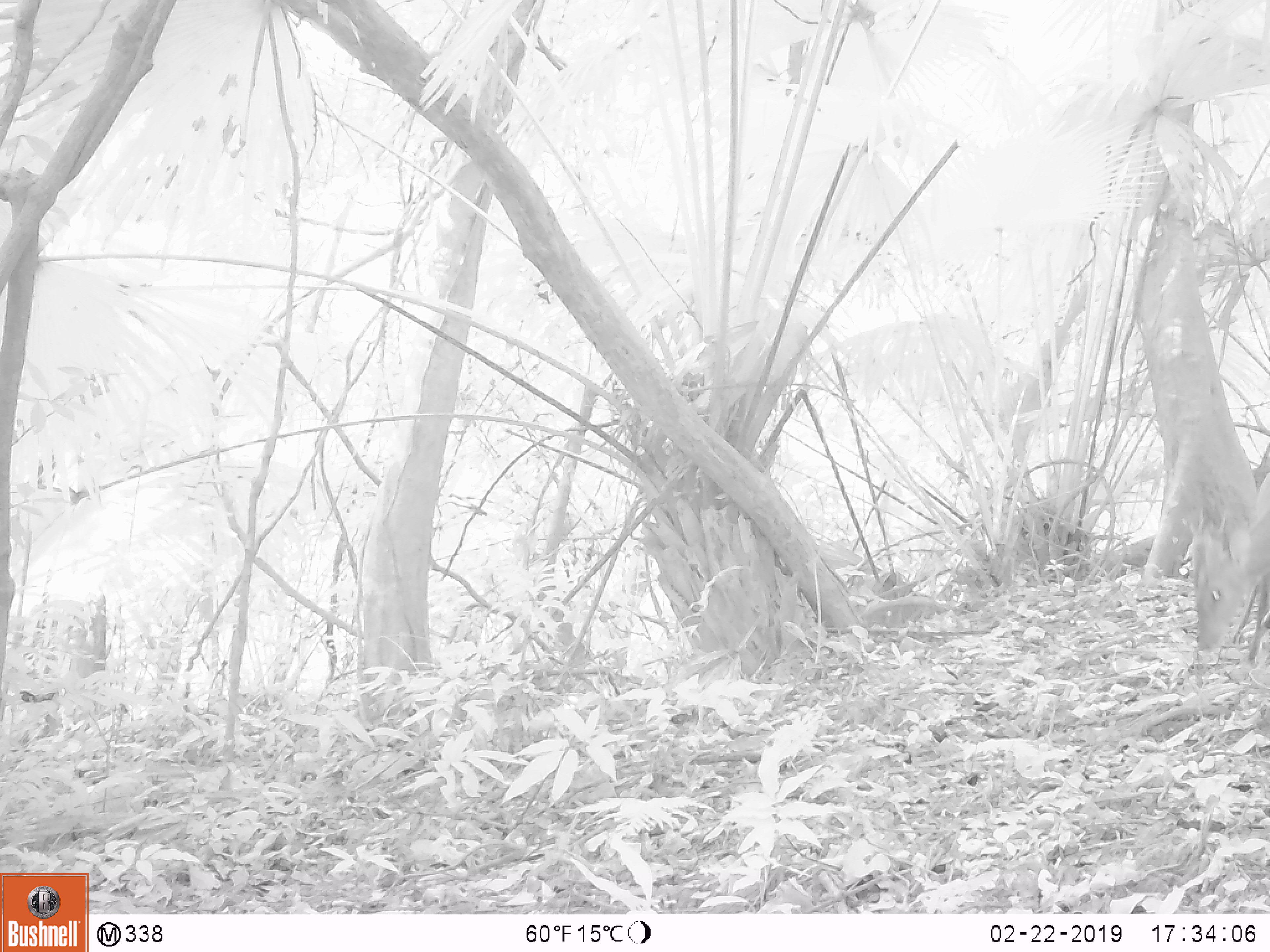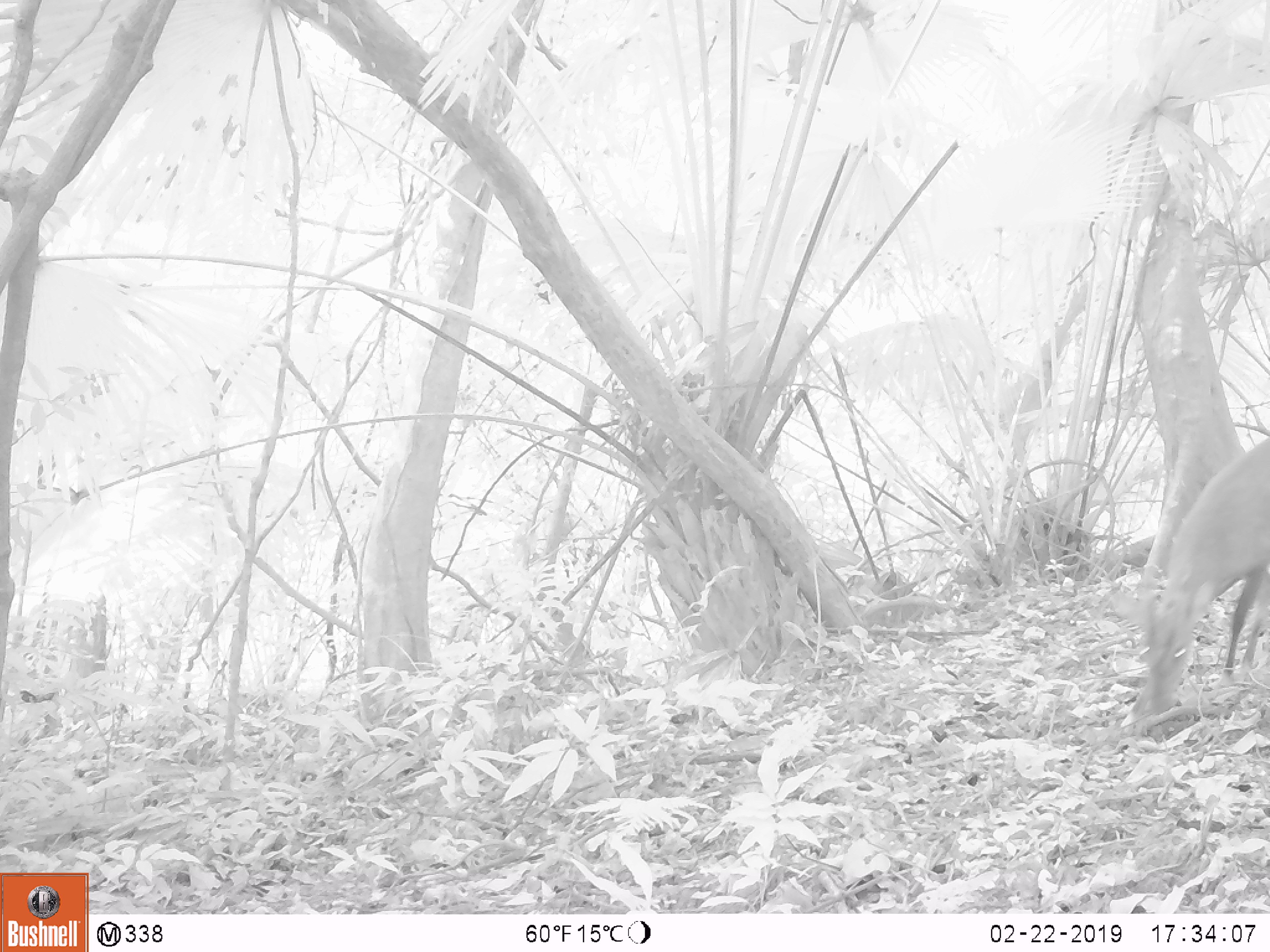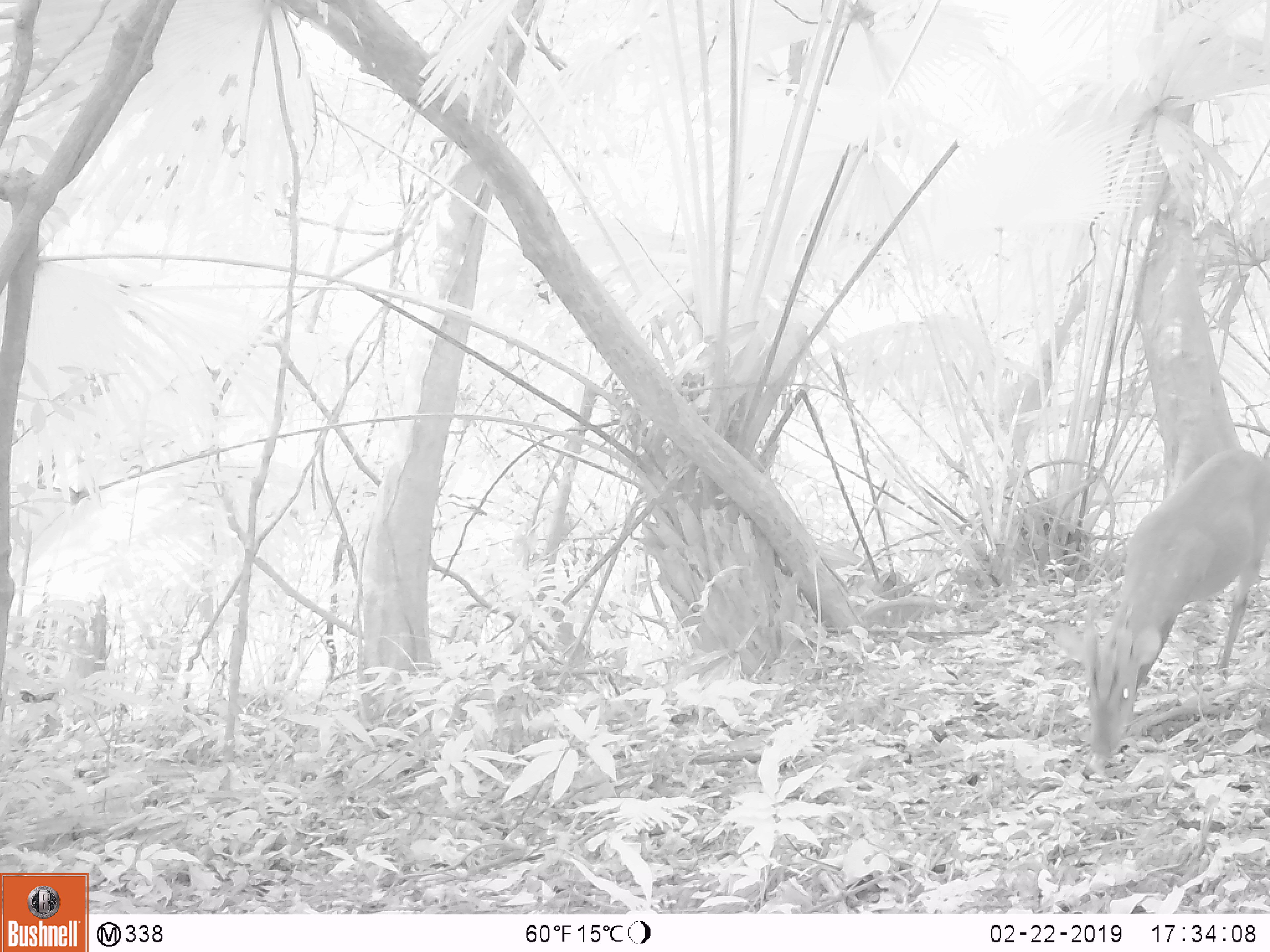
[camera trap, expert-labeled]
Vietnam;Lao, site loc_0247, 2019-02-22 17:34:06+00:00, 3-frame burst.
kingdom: Animalia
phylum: Chordata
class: Mammalia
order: Artiodactyla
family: Cervidae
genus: Muntiacus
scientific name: Muntiacus vuquangensis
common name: large-antlered muntjac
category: large antlered muntjac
Large antlered muntjac (large-antlered muntjac) (Muntiacus vuquangensis). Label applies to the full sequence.